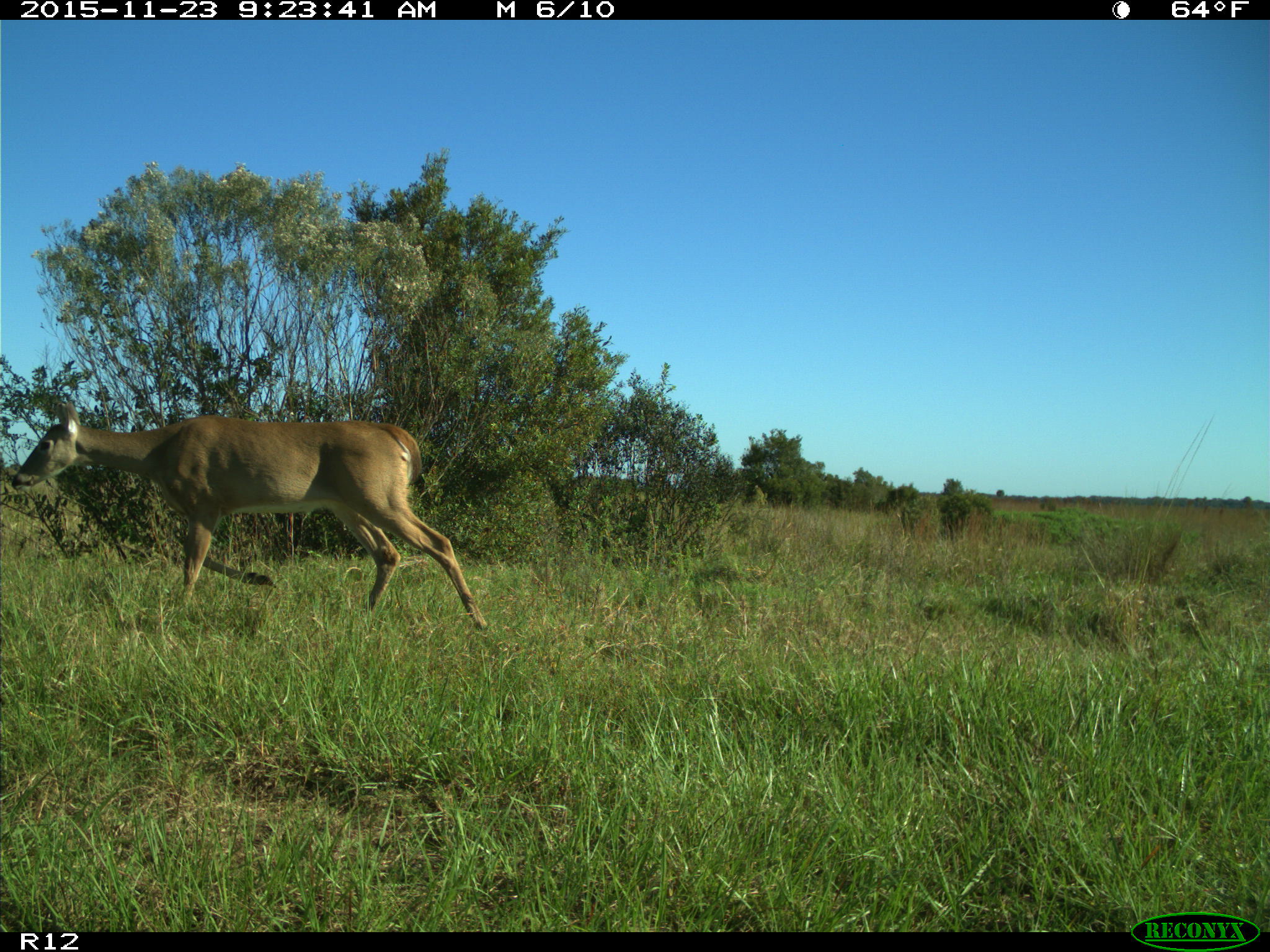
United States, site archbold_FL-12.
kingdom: Animalia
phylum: Chordata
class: Mammalia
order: Artiodactyla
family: Cervidae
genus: Odocoileus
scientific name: Odocoileus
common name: deer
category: unidentified deer